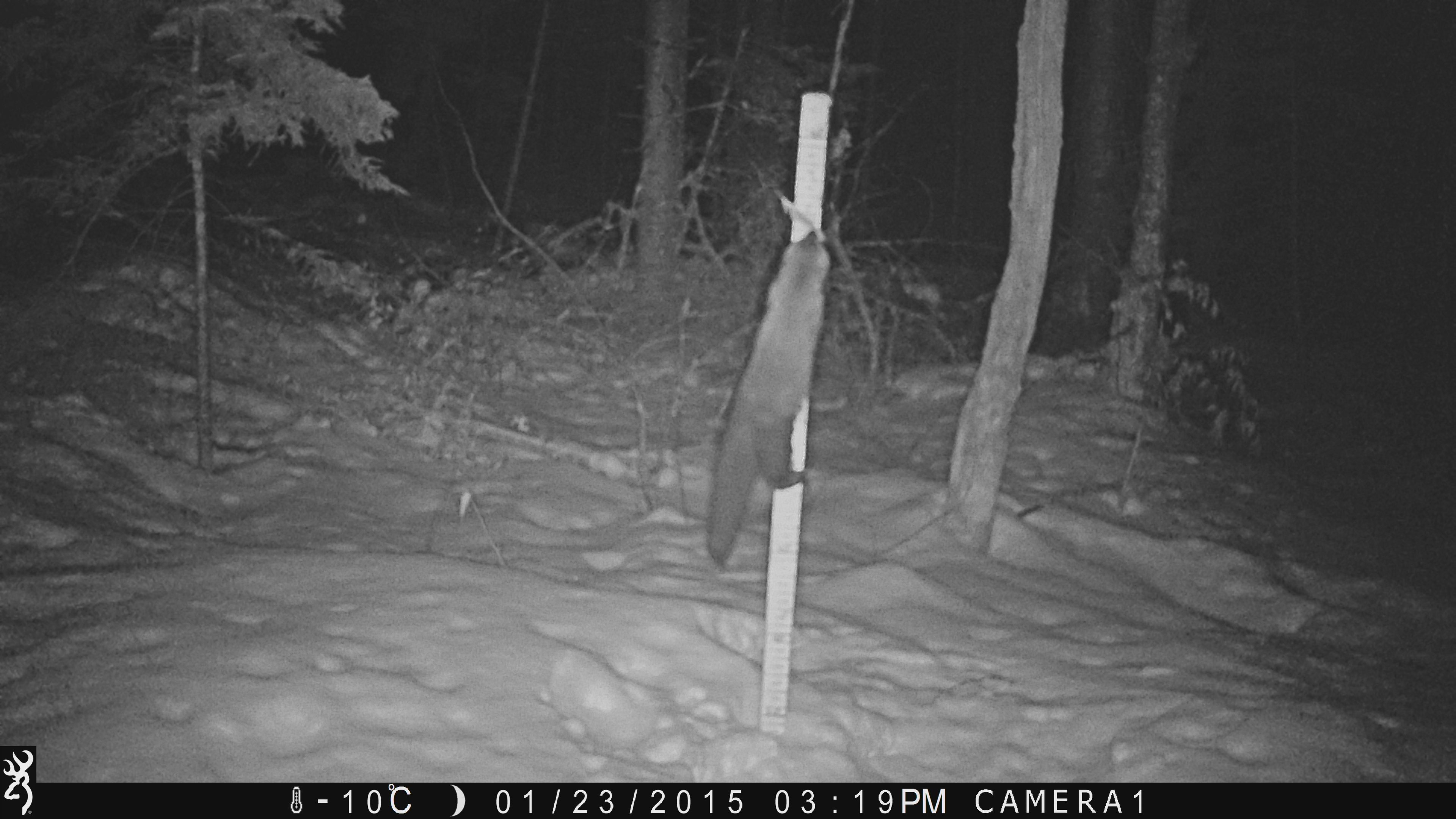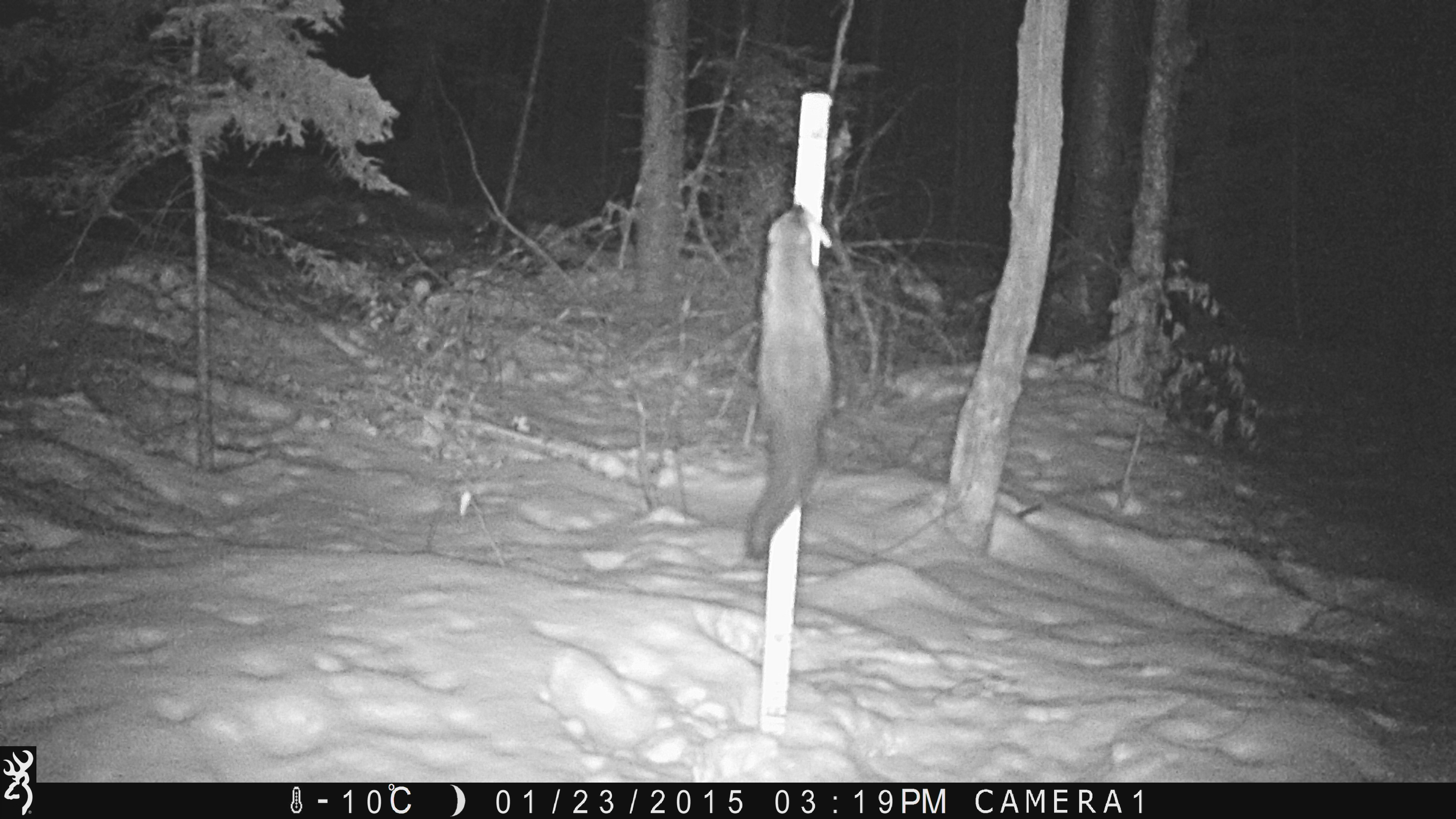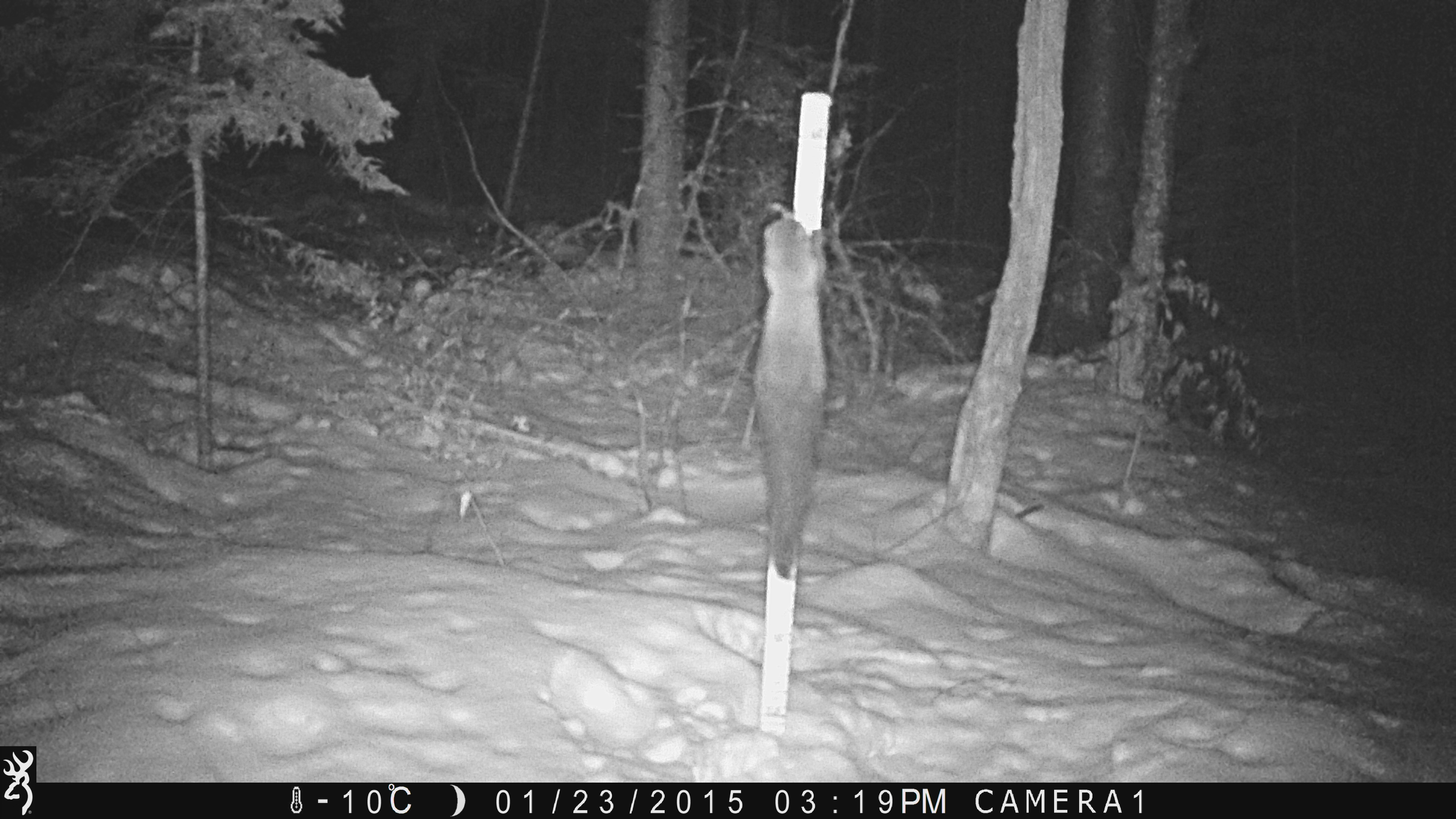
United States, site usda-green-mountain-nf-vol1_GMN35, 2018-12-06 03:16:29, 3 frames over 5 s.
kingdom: Animalia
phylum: Chordata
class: Mammalia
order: Carnivora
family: Mustelidae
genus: Pekania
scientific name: Pekania pennanti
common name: fisher